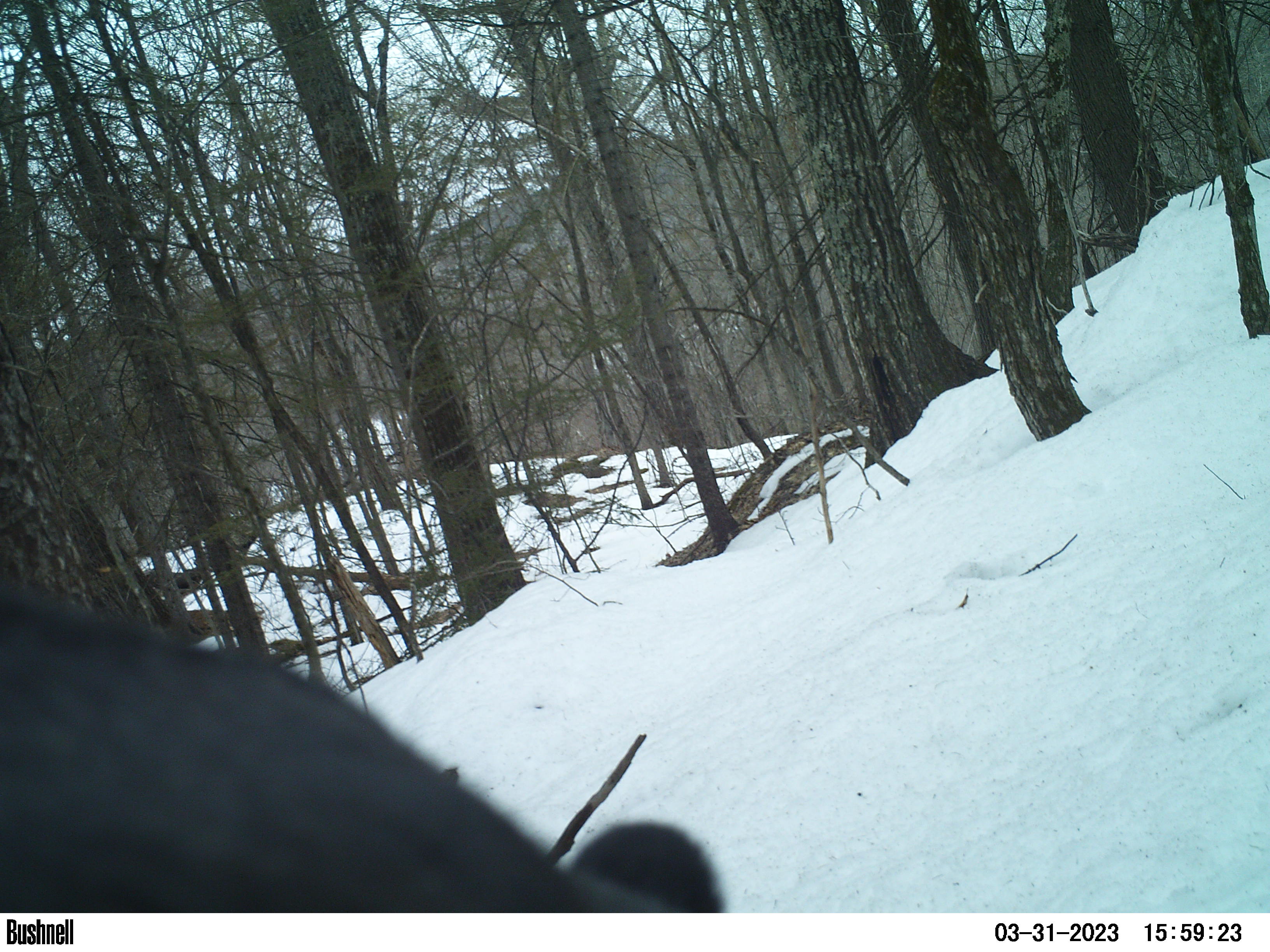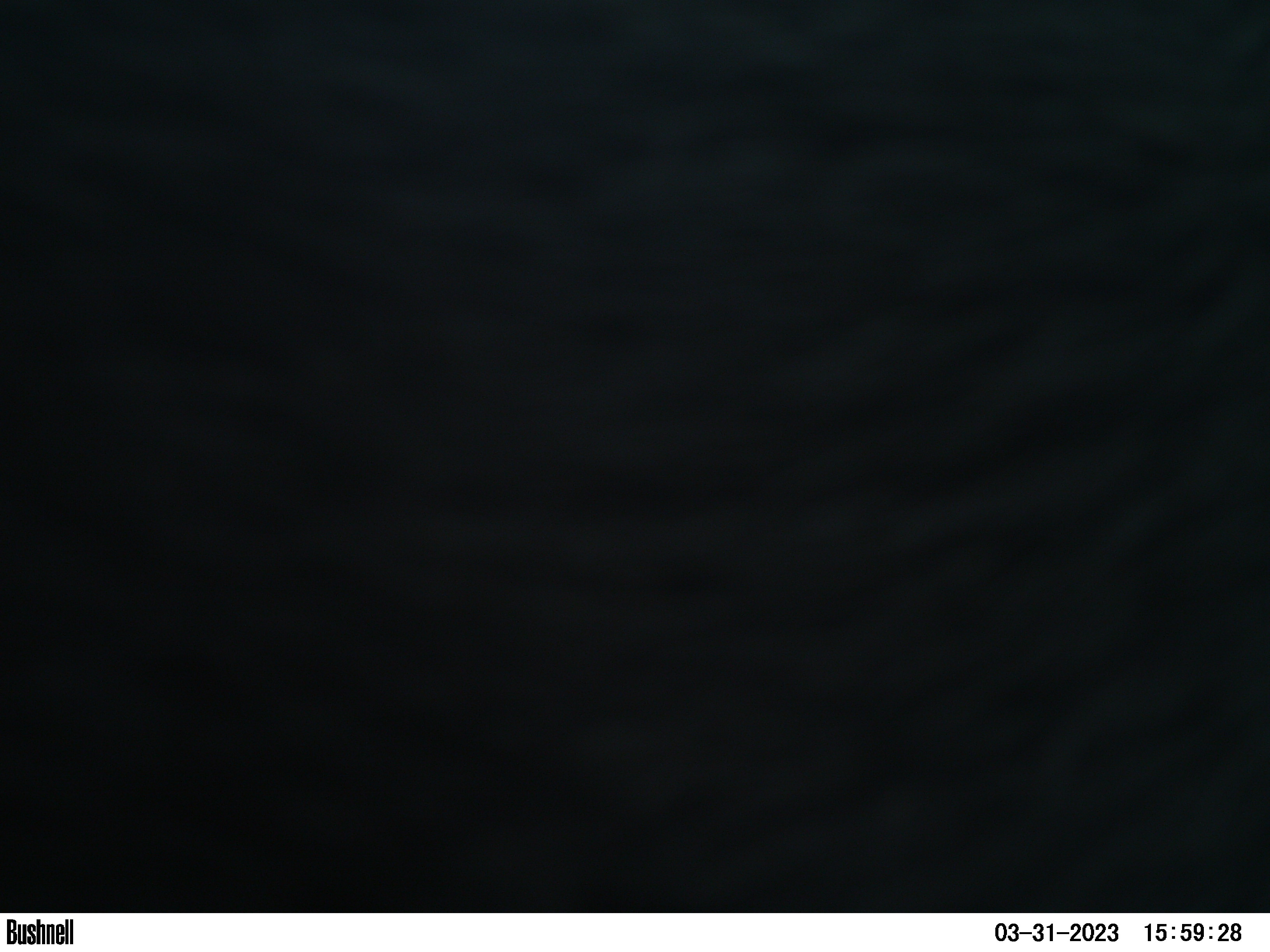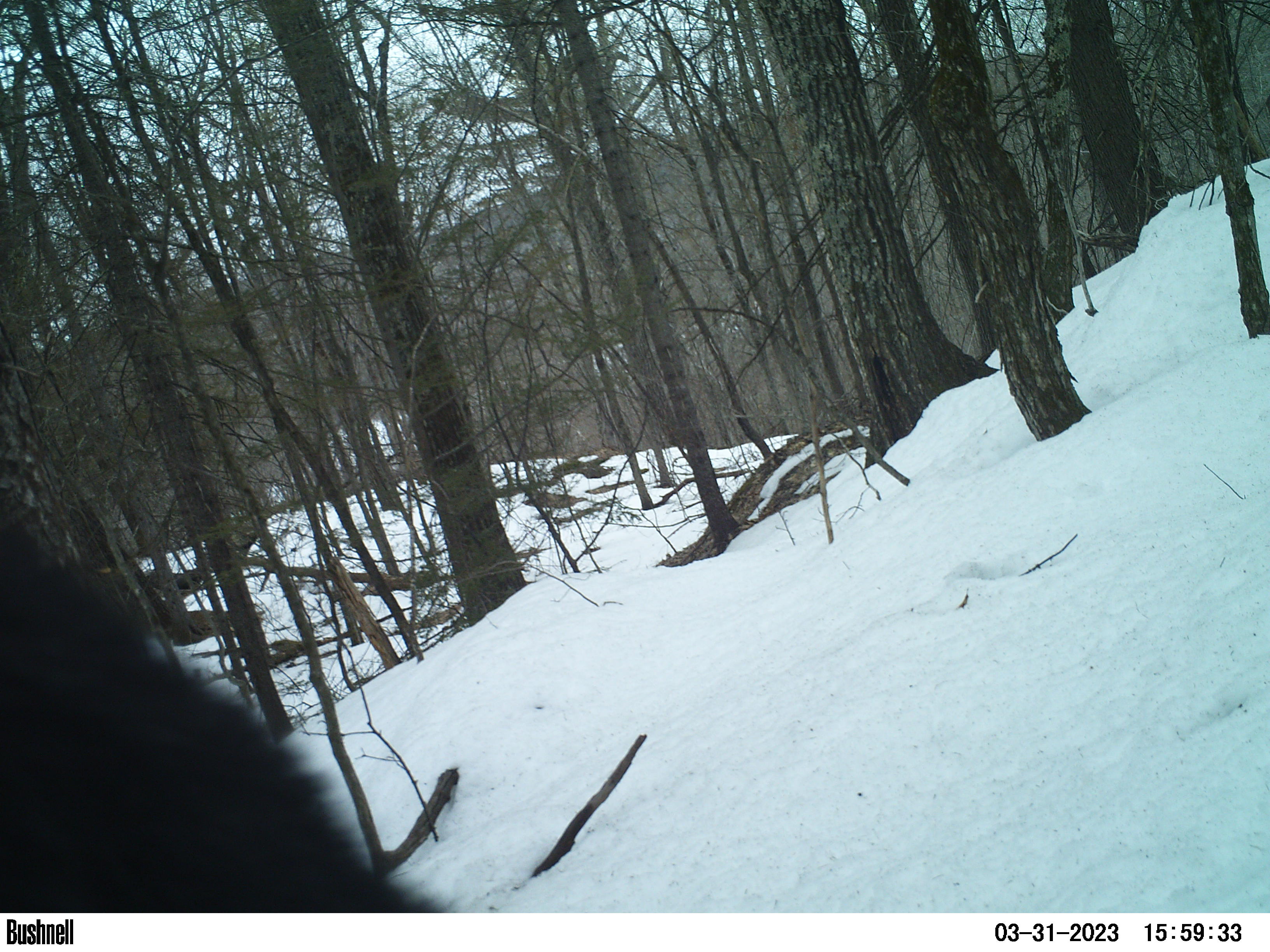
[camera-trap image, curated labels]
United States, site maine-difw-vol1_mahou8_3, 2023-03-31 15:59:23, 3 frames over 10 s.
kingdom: Animalia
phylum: Chordata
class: Mammalia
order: Carnivora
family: Ursidae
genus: Ursus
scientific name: Ursus americanus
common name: black bear